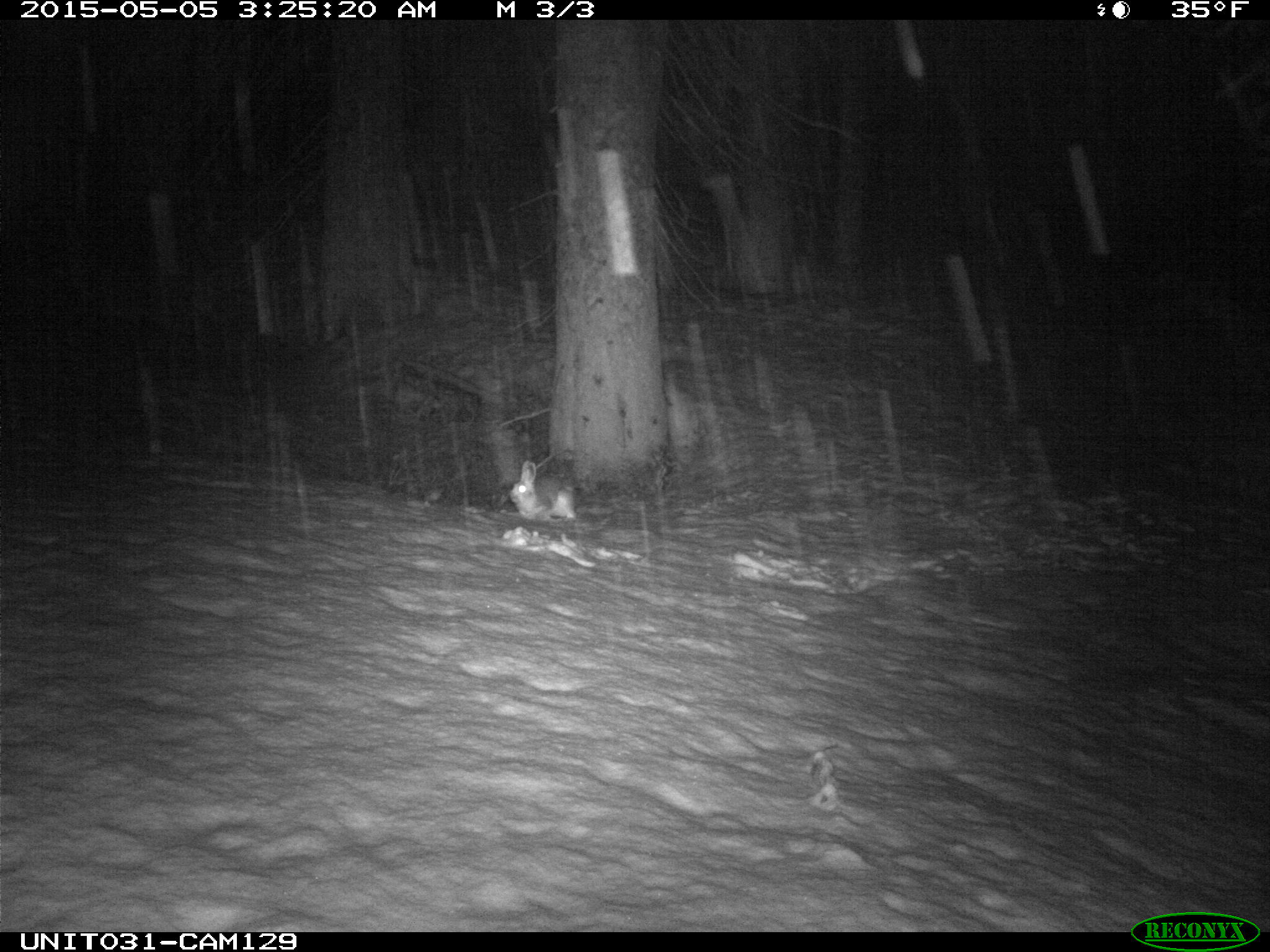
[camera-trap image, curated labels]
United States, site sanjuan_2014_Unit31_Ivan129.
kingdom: Animalia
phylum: Chordata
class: Mammalia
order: Lagomorpha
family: Leporidae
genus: Lepus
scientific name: Lepus americanus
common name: snowshoe hare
Lepus americanus (snowshoe hare).